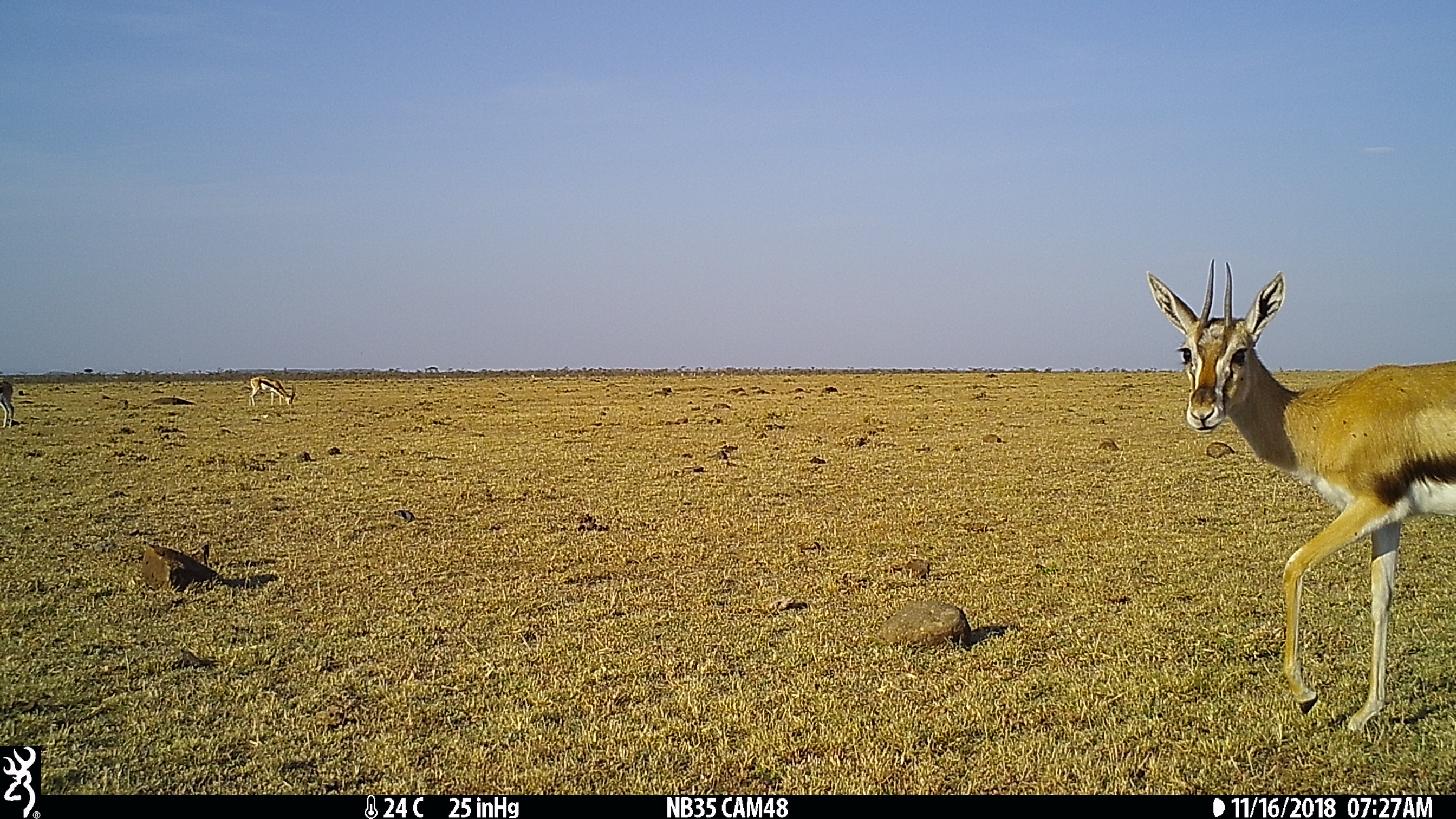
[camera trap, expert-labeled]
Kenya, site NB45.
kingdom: Animalia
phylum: Chordata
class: Mammalia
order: Artiodactyla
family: Bovidae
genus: Eudorcas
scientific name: Eudorcas thomsonii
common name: thomon's gazelle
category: gazelle thomsons